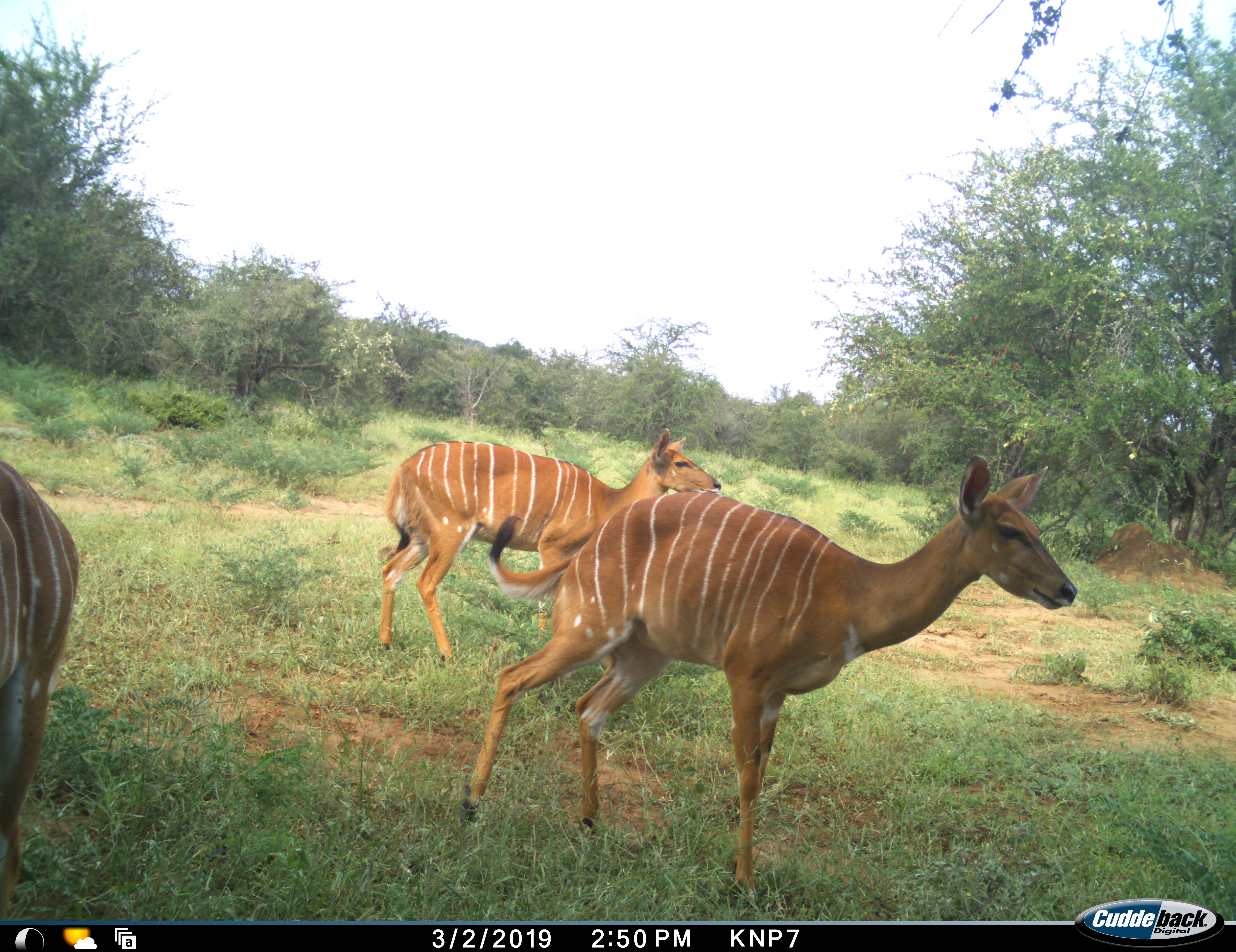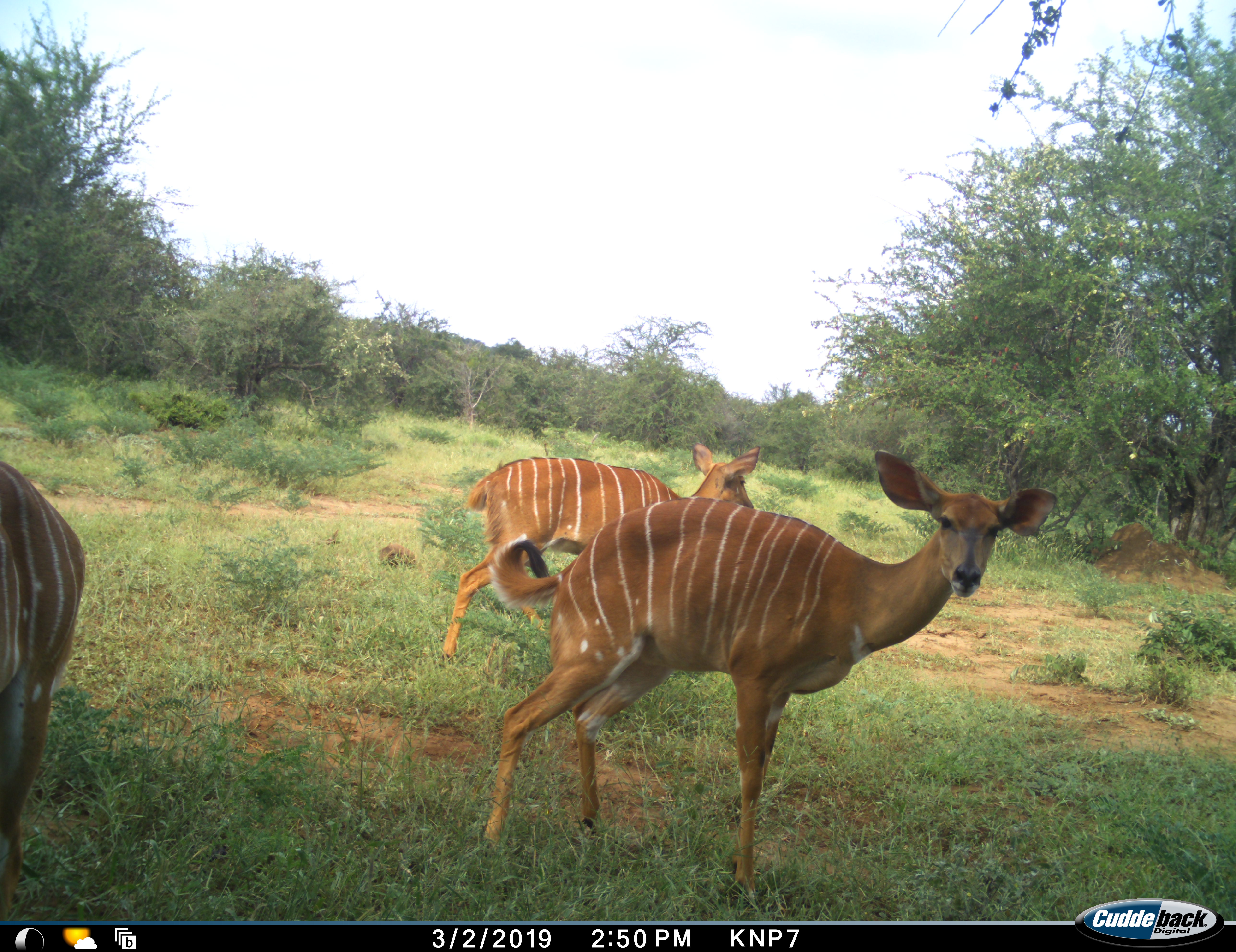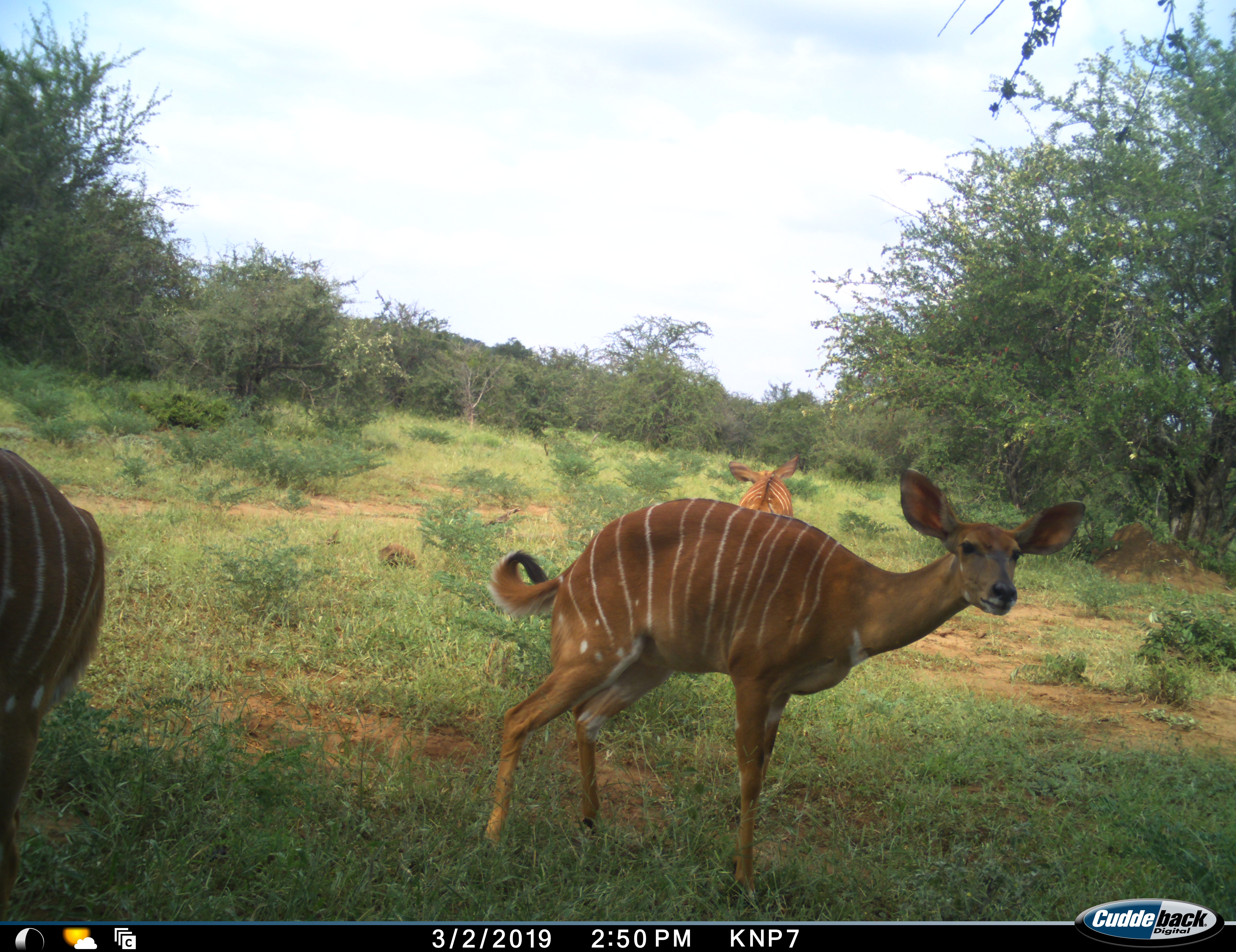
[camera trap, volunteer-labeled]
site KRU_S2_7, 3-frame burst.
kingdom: Animalia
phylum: Chordata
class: Mammalia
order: Artiodactyla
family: Bovidae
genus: Tragelaphus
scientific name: Tragelaphus angasii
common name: nyala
Nyala (Tragelaphus angasii), count 3. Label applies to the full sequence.